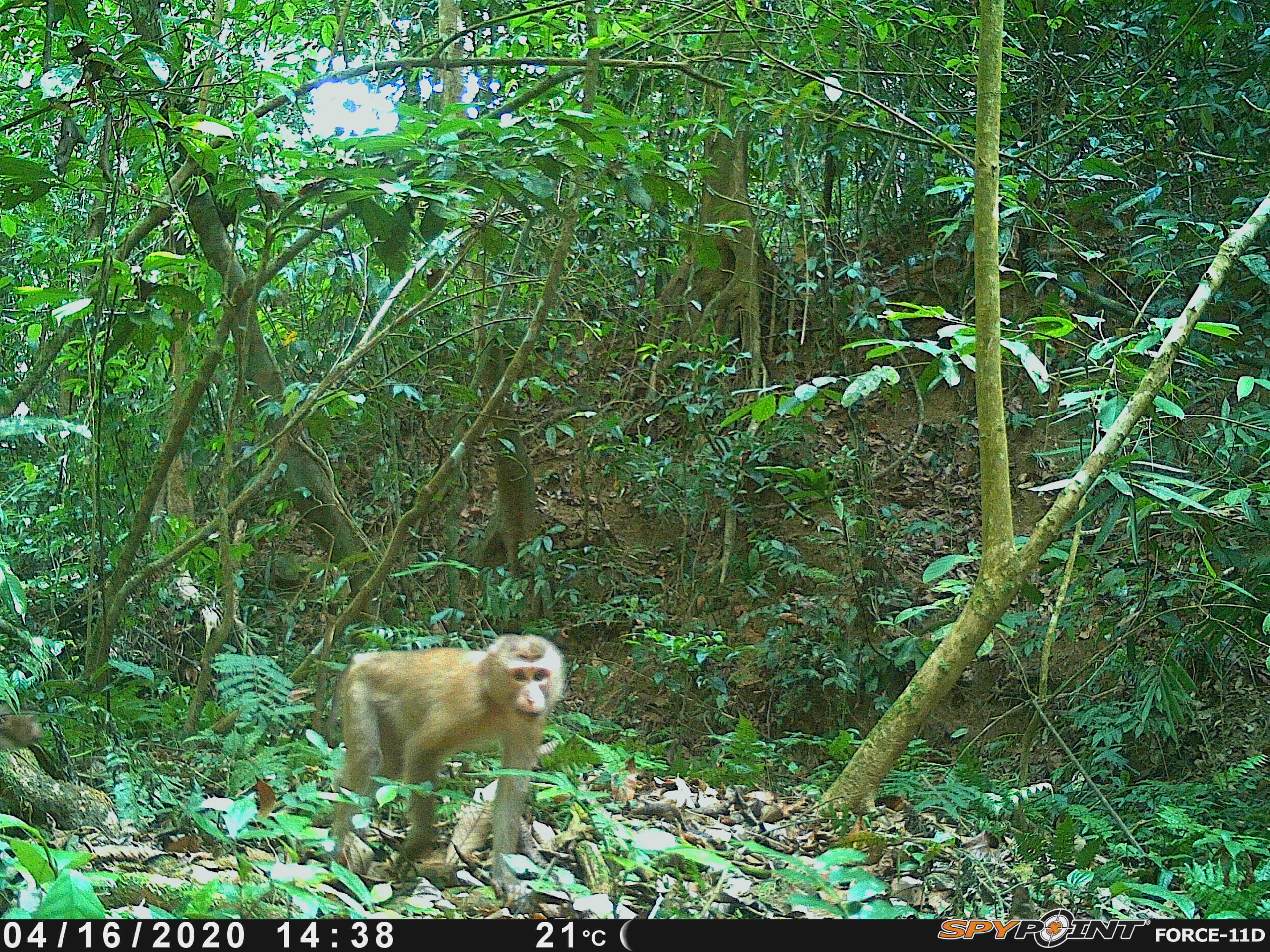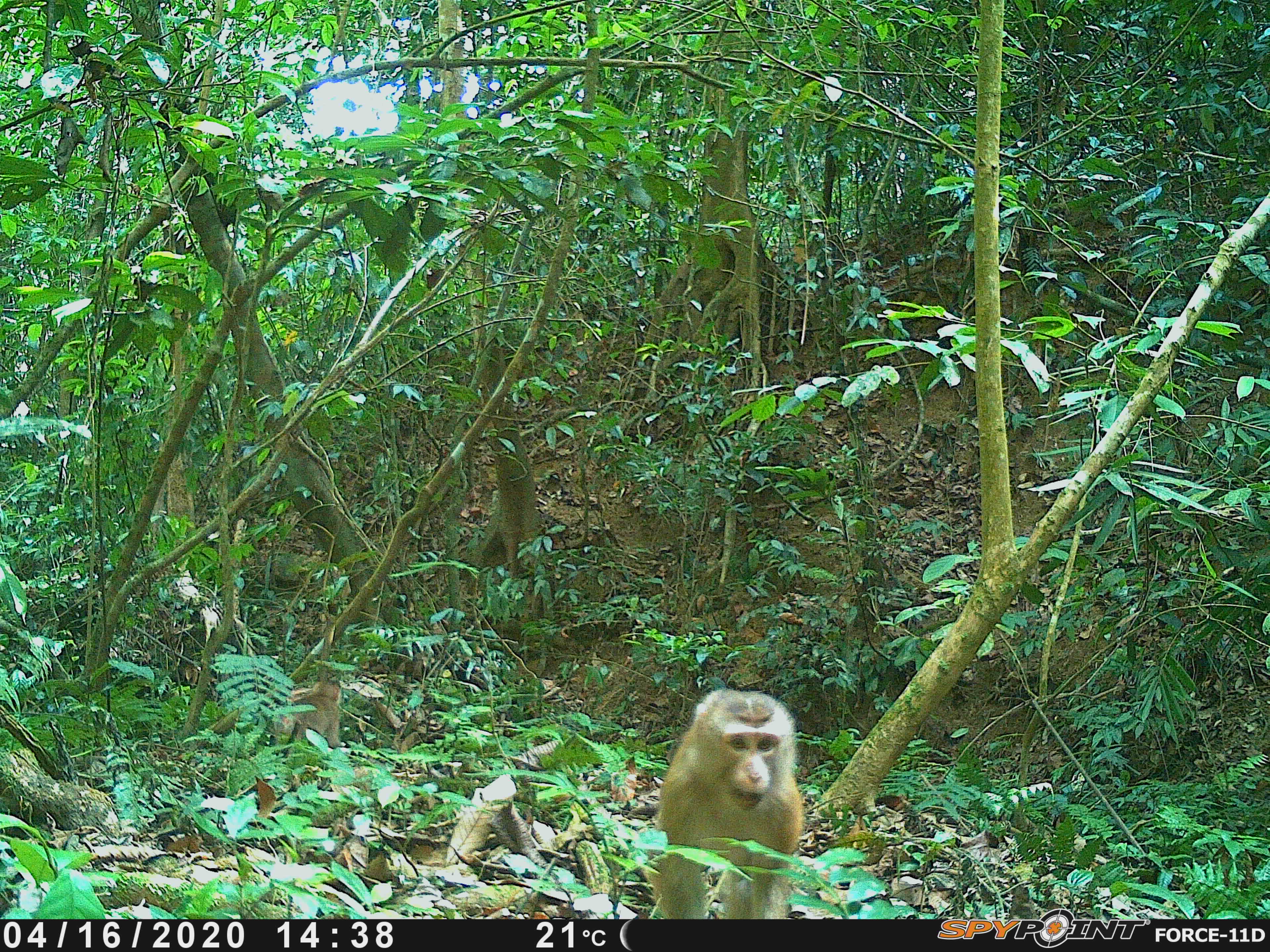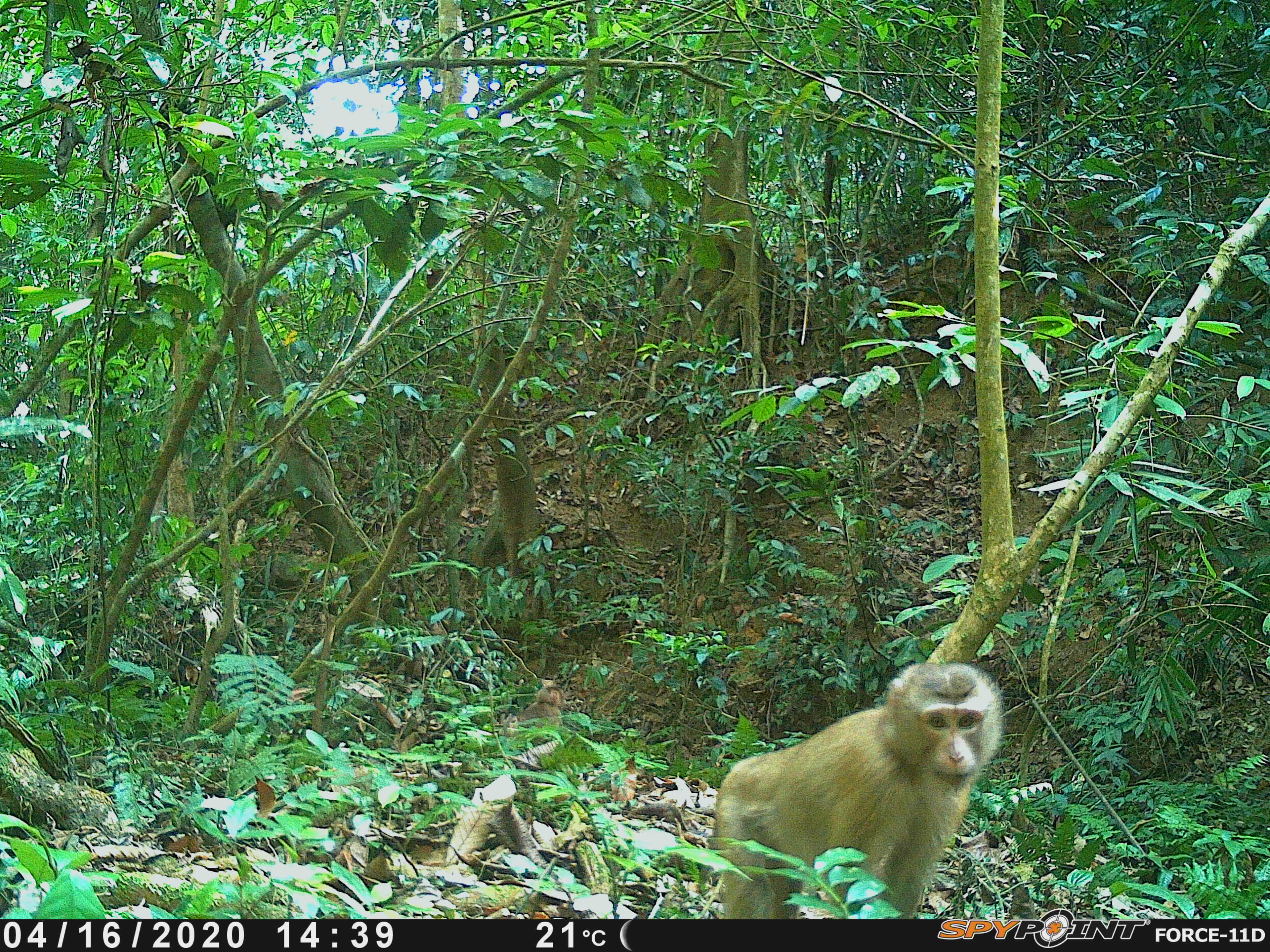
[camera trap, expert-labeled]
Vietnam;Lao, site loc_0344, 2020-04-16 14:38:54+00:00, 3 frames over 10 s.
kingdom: Animalia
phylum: Chordata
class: Mammalia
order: Primates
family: Cercopithecidae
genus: Macaca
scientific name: Macaca nemestrina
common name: pig-tailed macaque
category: pig tailed macaque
Pig tailed macaque (pig-tailed macaque) (Macaca nemestrina). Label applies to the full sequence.